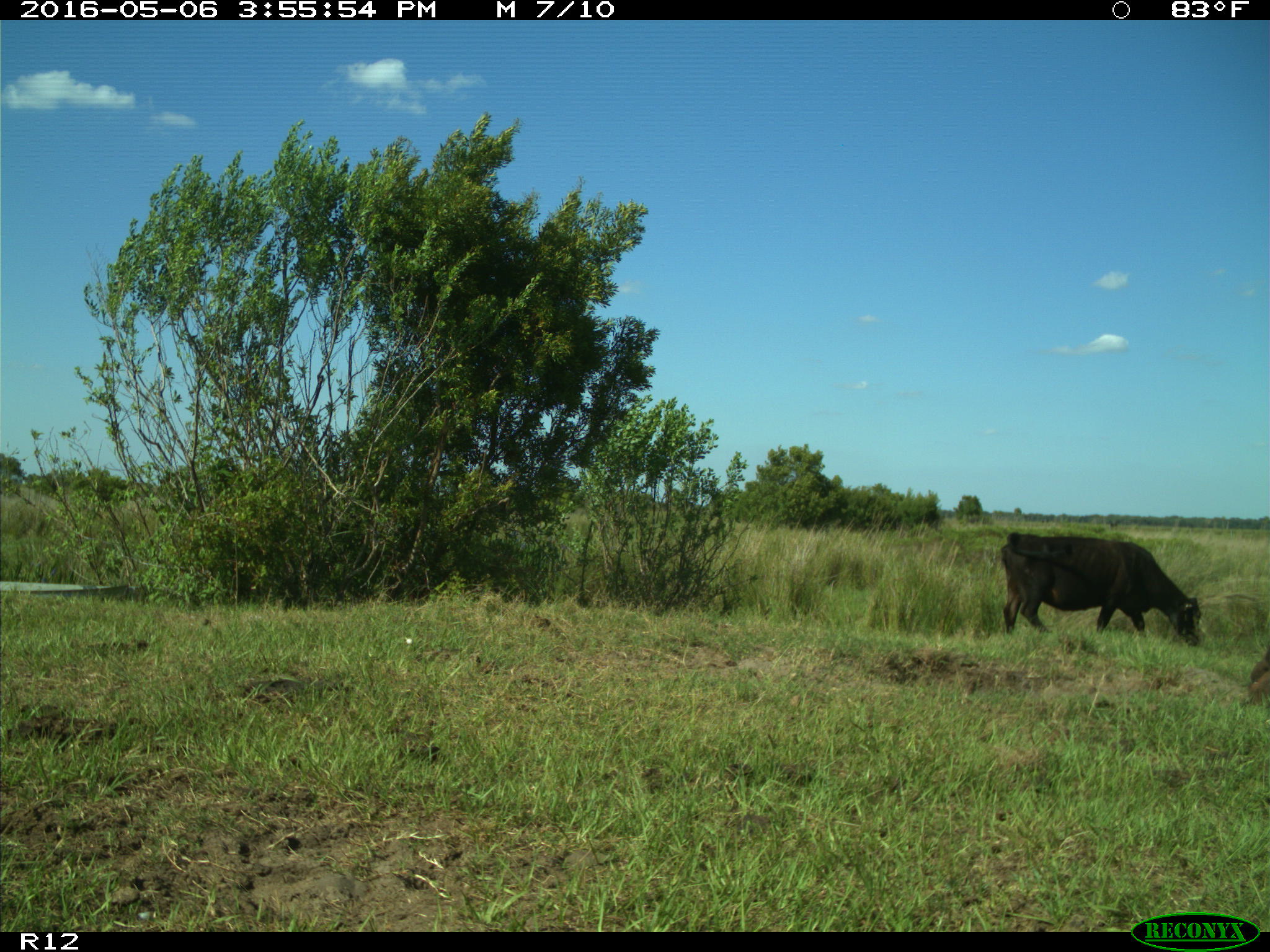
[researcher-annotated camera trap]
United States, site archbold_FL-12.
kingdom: Animalia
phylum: Chordata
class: Mammalia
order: Artiodactyla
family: Bovidae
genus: Bos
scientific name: Bos taurus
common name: domestic cow